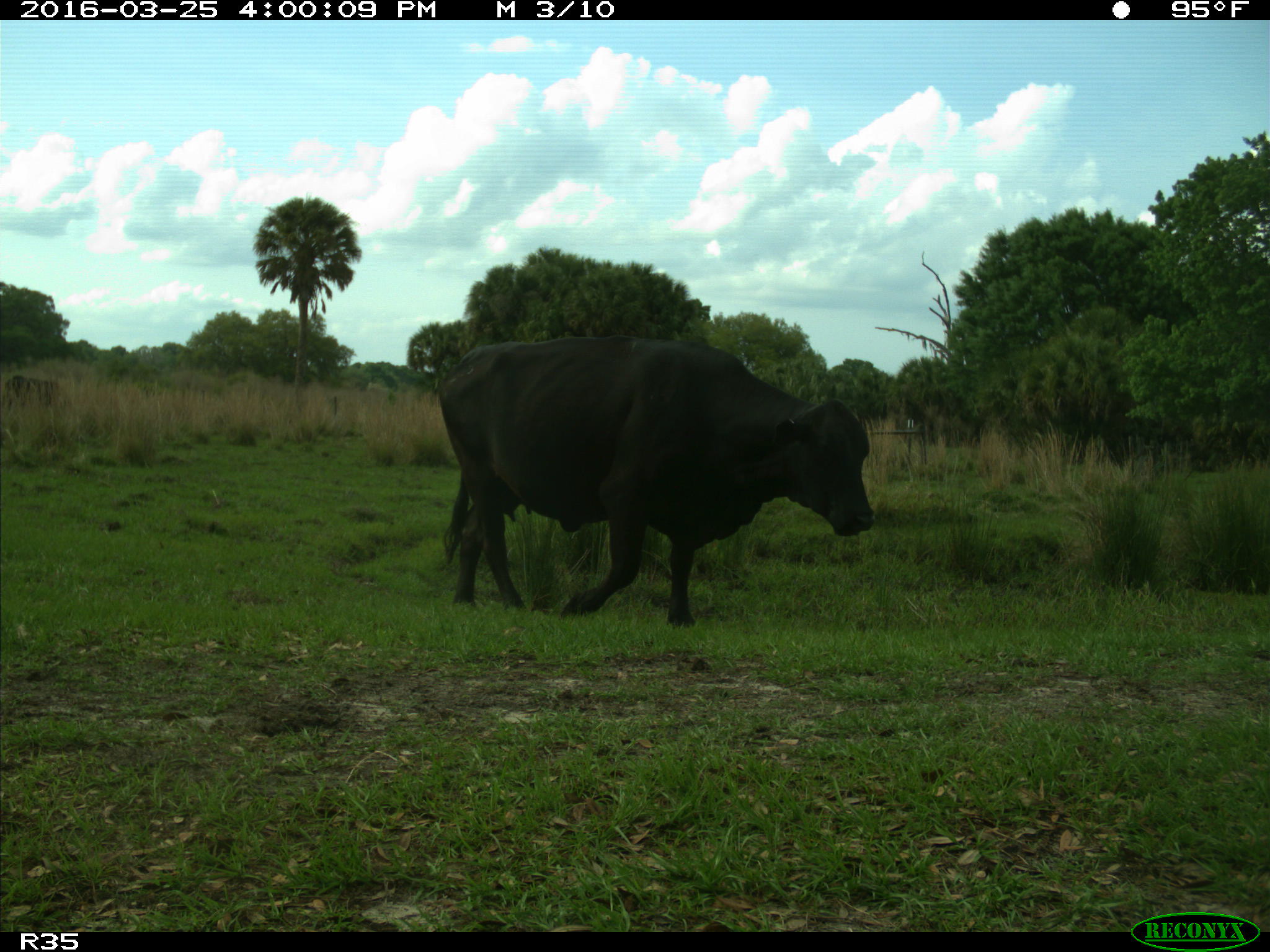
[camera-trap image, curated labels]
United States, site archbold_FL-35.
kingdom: Animalia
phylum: Chordata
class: Mammalia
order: Artiodactyla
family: Bovidae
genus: Bos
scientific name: Bos taurus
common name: domestic cow